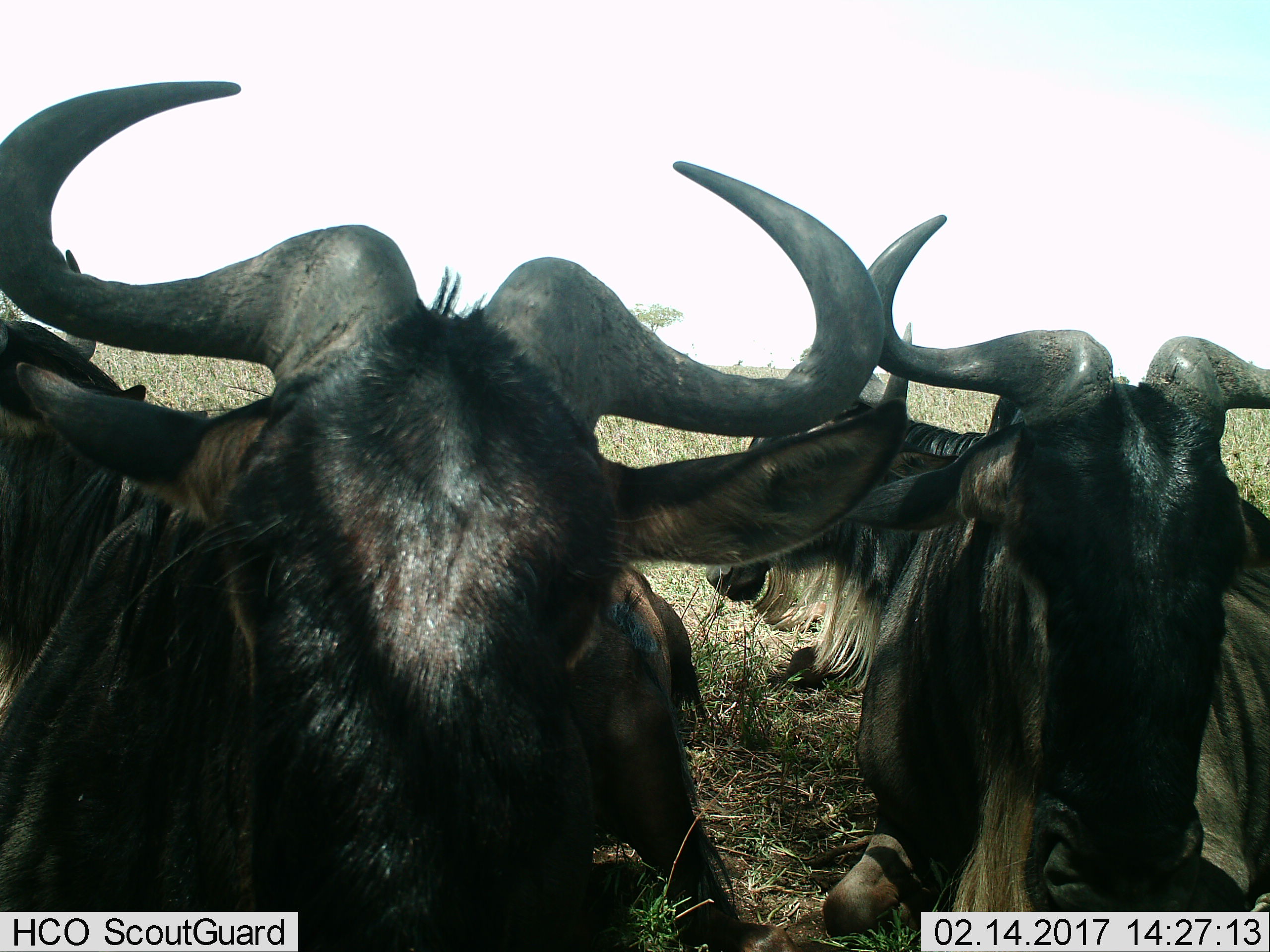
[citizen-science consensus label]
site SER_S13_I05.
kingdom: Animalia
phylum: Chordata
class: Mammalia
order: Artiodactyla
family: Bovidae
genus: Connochaetes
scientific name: Connochaetes taurinus taurinus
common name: blue wildebeest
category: wildebeestblue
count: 4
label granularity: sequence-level